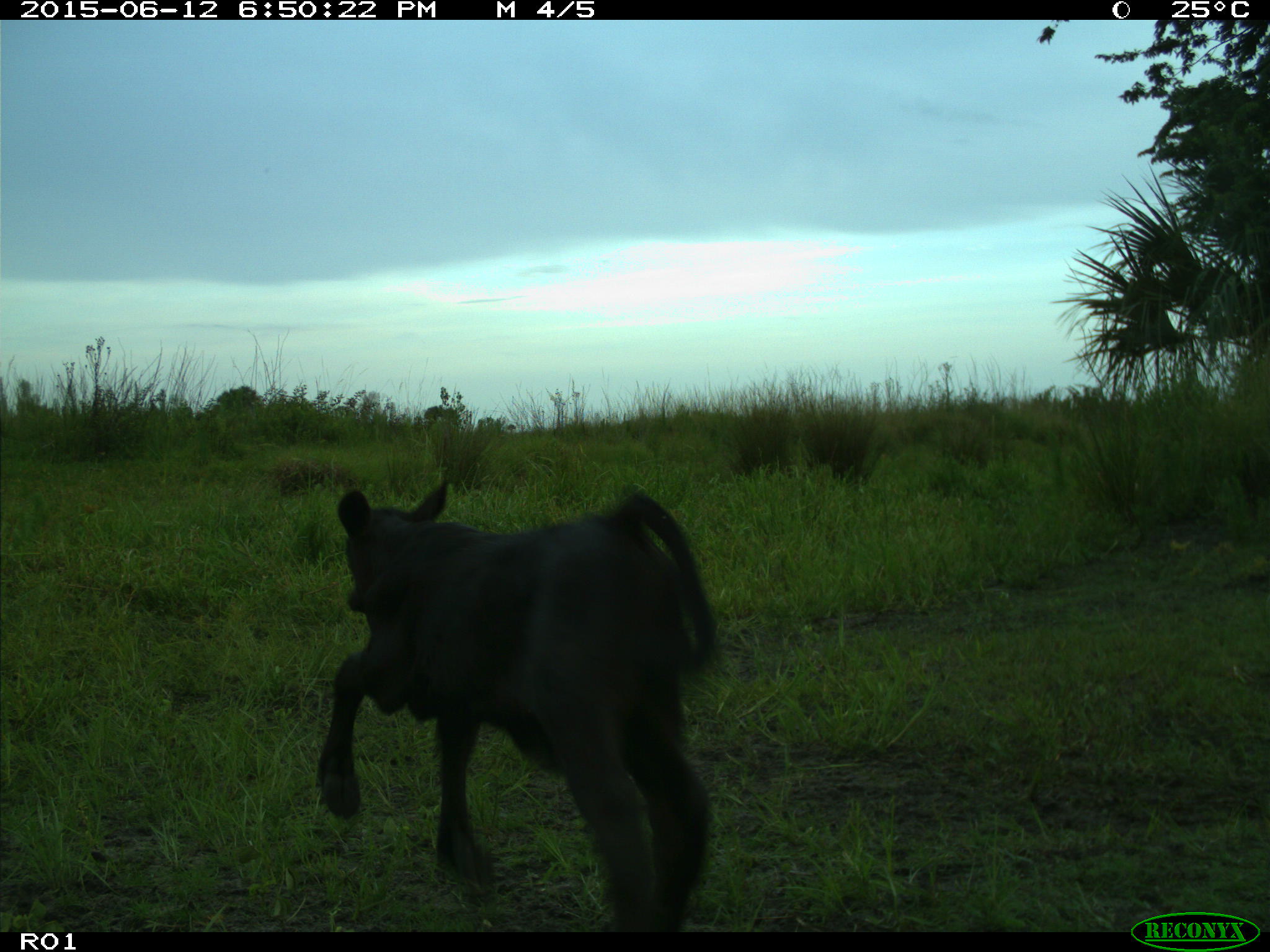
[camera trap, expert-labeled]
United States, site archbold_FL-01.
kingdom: Animalia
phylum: Chordata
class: Mammalia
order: Artiodactyla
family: Bovidae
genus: Bos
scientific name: Bos taurus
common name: domestic cow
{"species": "Bos taurus (domestic cow)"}